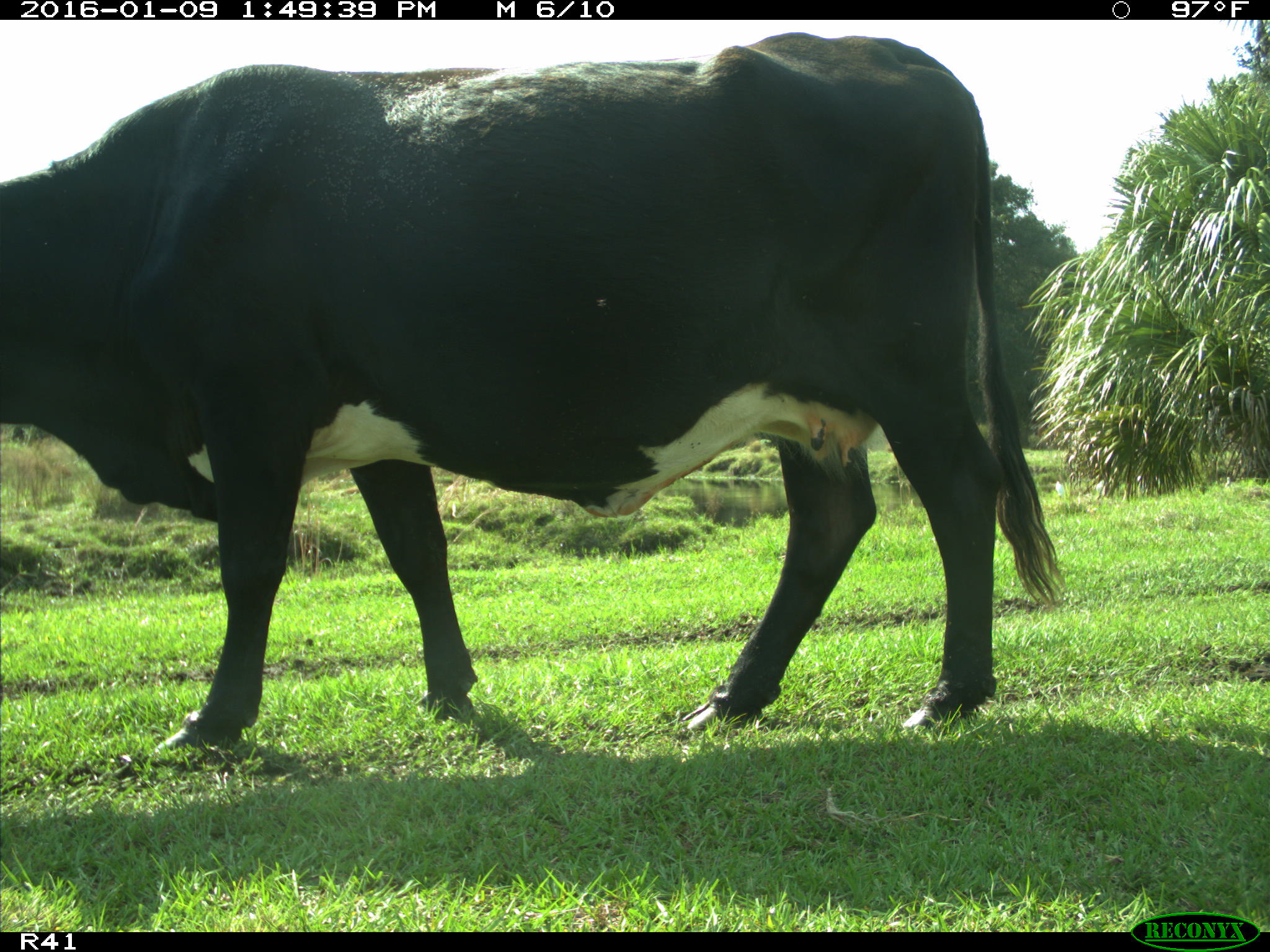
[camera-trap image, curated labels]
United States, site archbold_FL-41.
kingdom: Animalia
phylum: Chordata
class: Mammalia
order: Artiodactyla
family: Bovidae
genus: Bos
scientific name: Bos taurus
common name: domestic cow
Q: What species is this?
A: Bos taurus (domestic cow).